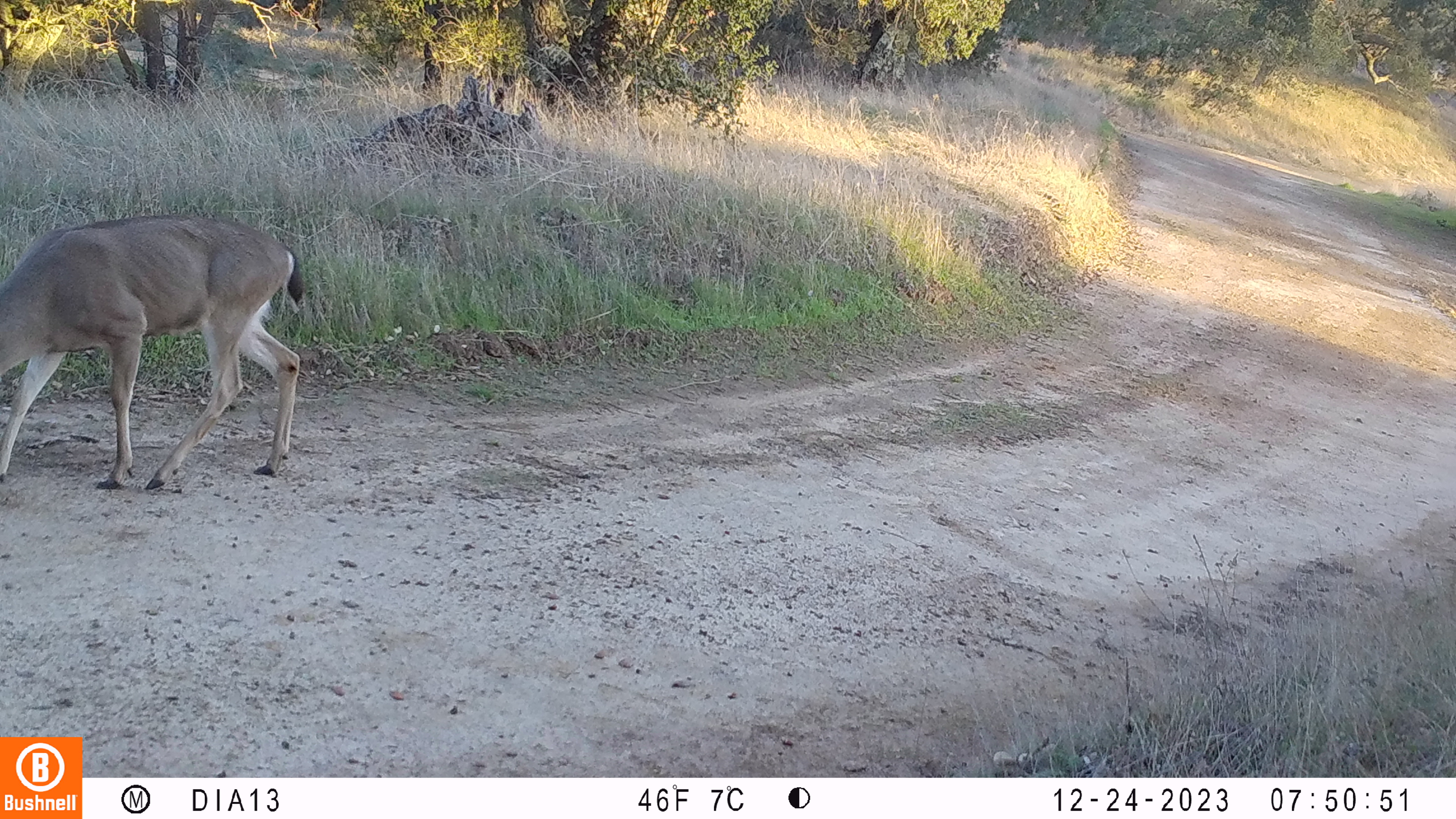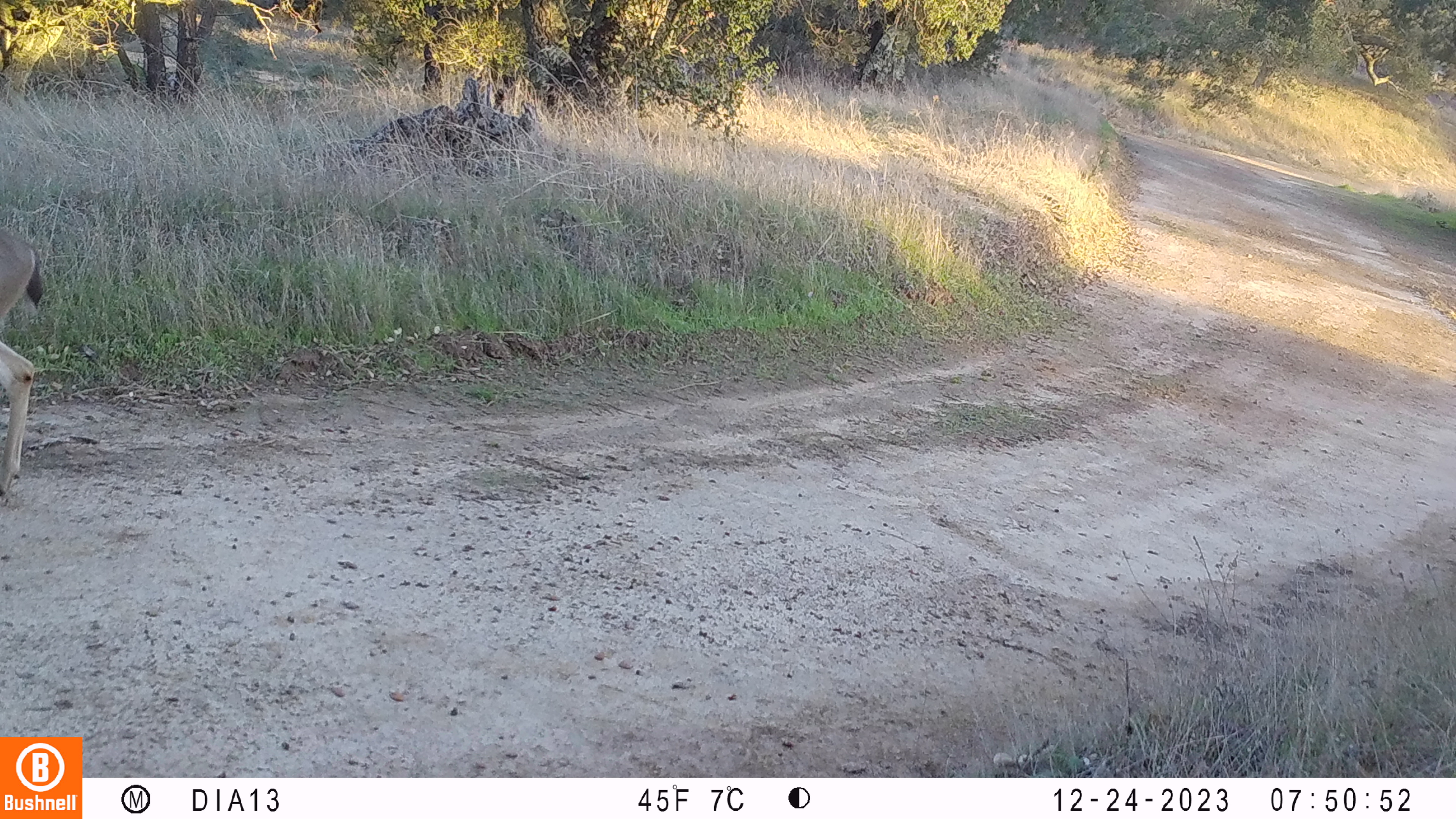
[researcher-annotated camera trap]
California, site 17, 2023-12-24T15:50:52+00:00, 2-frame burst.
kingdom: Animalia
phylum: Chordata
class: Mammalia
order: Artiodactyla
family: Cervidae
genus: Odocoileus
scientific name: Odocoileus hemionus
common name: mule deer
Mule deer (Odocoileus hemionus).